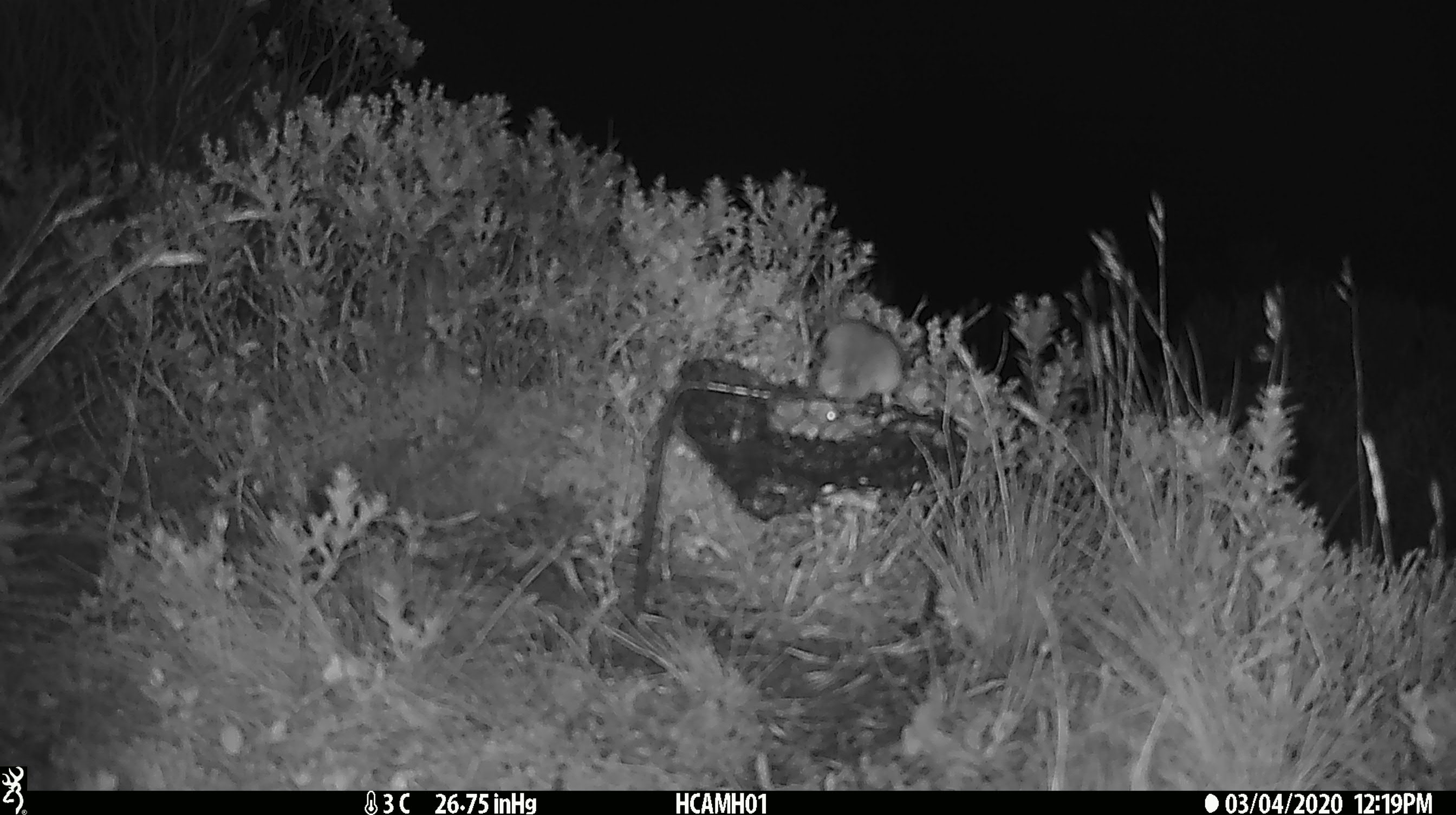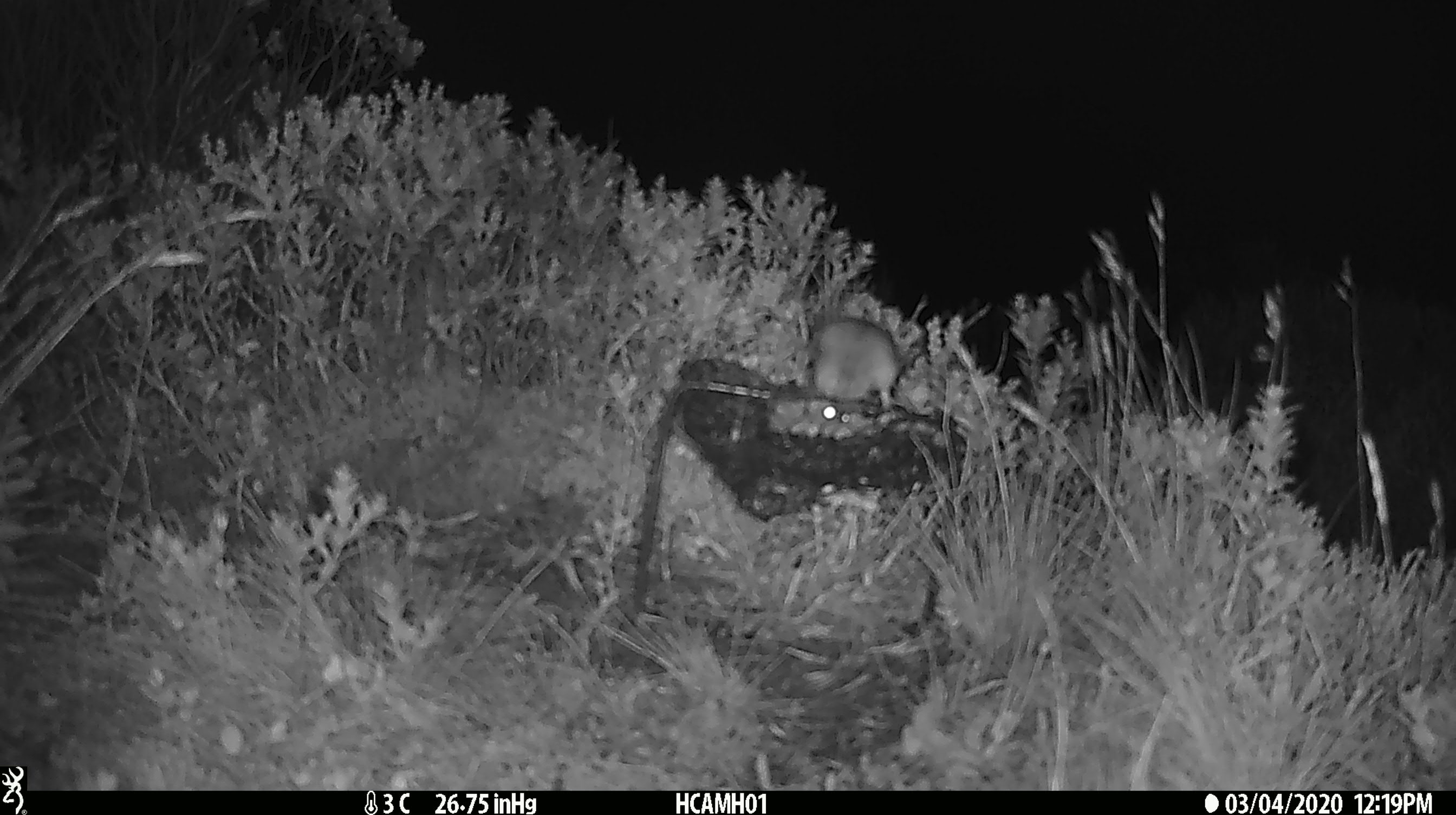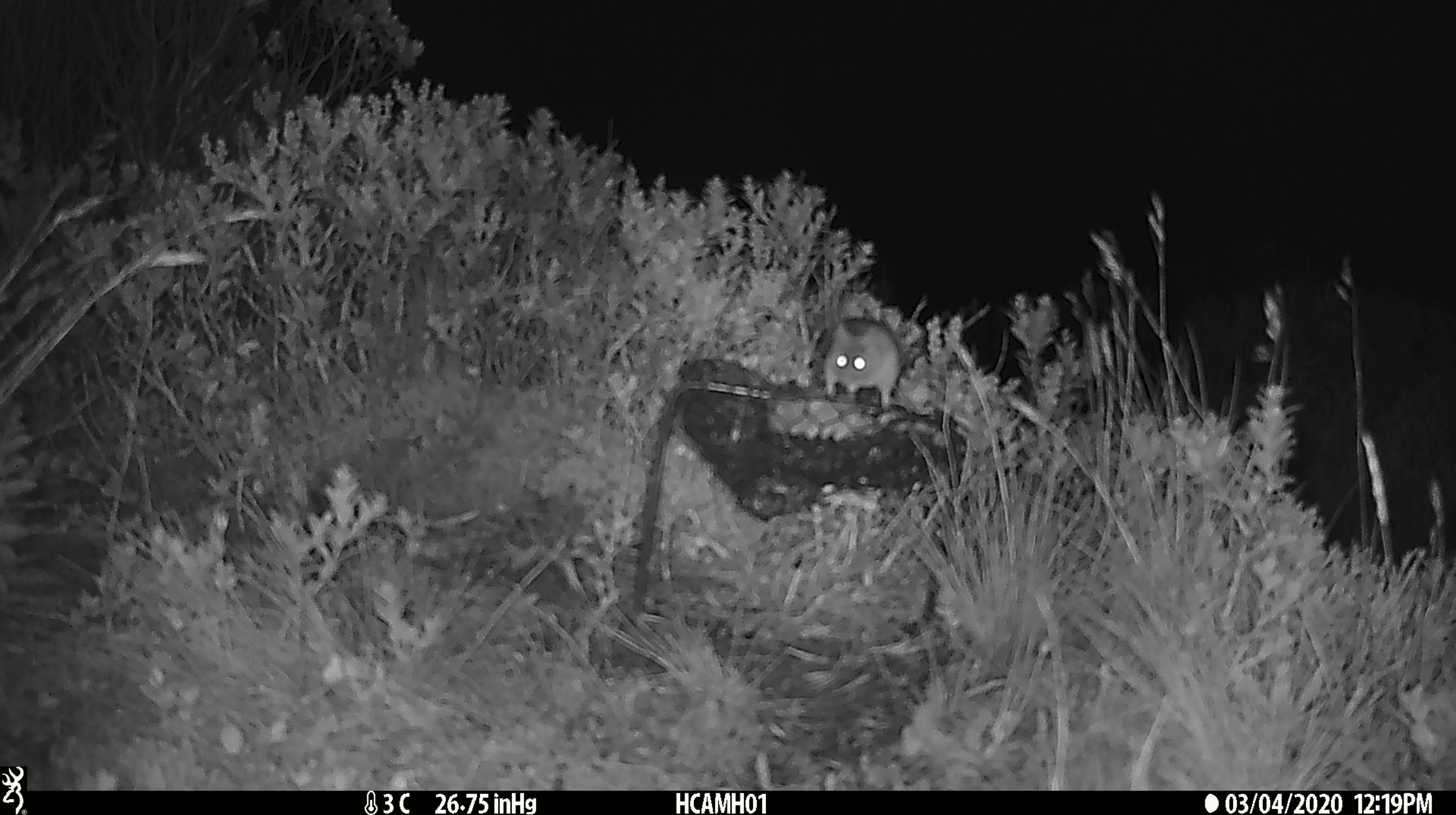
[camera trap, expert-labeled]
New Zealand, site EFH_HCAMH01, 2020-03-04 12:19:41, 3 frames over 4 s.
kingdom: Animalia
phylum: Chordata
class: Mammalia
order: Rodentia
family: Muridae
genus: Mus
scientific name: Mus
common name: mouse